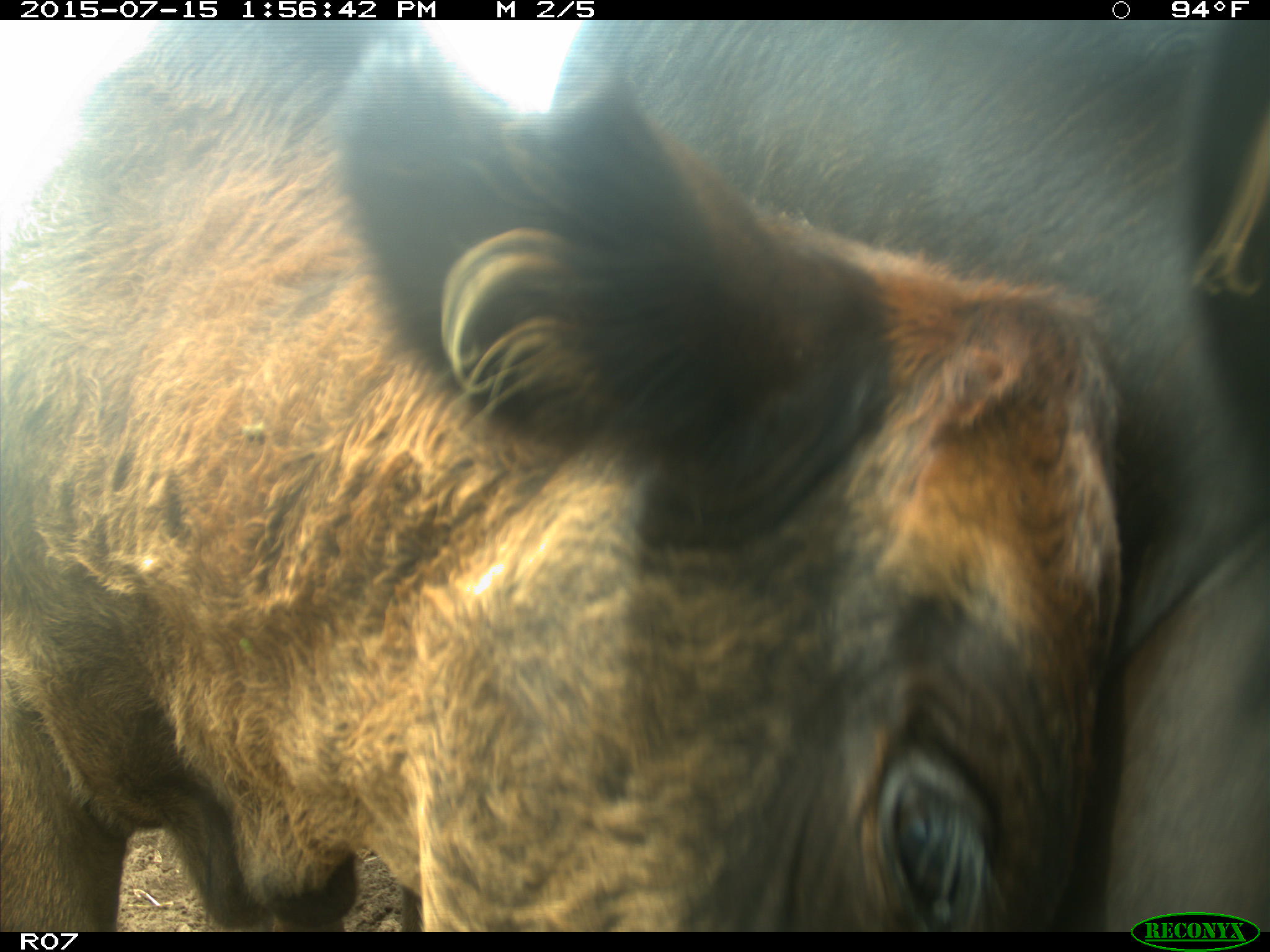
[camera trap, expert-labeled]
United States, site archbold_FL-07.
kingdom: Animalia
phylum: Chordata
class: Mammalia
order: Artiodactyla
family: Bovidae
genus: Bos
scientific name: Bos taurus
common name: domestic cow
Bos taurus (domestic cow).